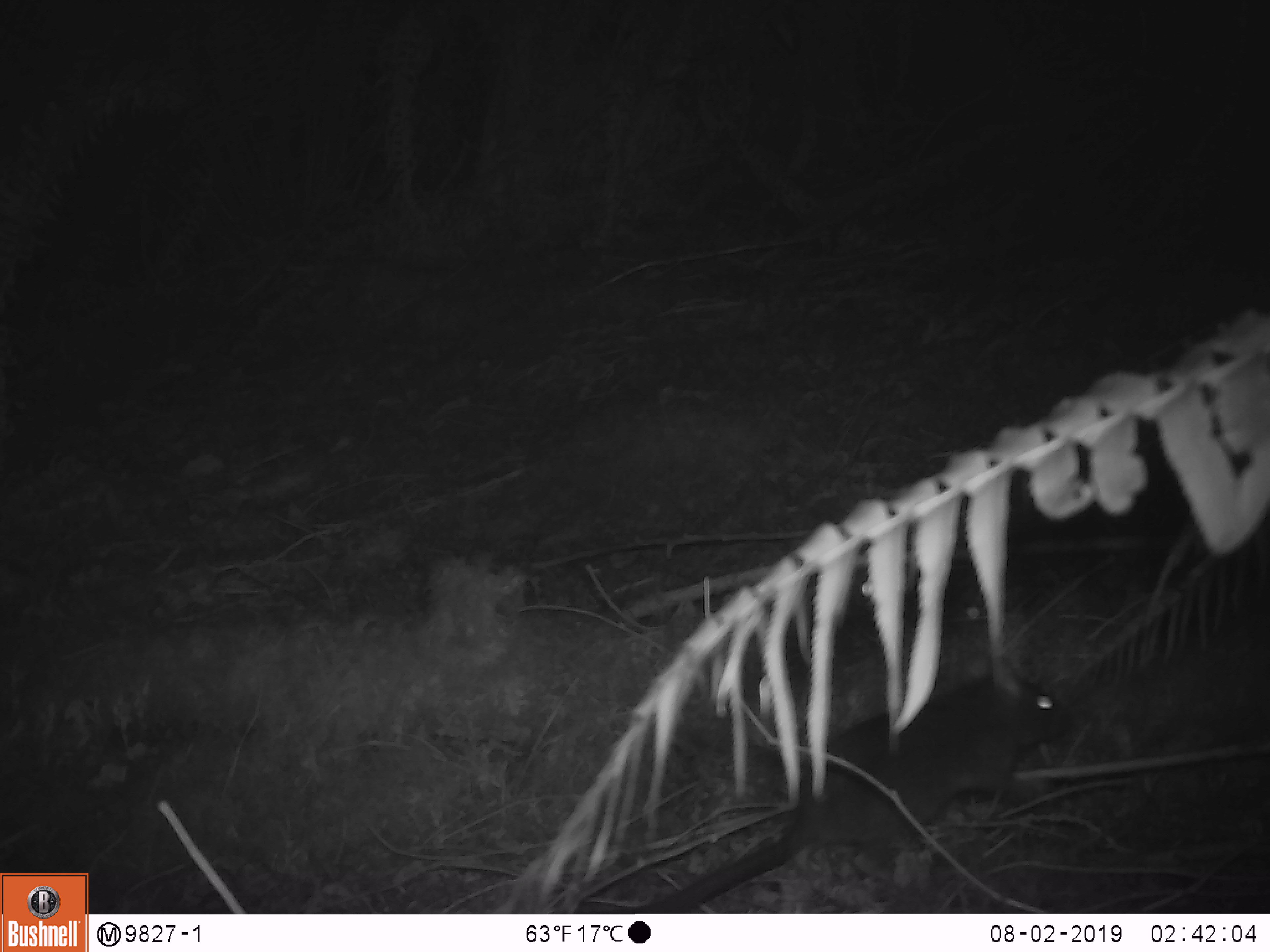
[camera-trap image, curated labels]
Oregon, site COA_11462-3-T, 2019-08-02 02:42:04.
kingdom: Animalia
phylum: Chordata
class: Mammalia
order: Rodentia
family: Cricetidae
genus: Neotoma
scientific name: Neotoma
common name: woodrats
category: neotoma species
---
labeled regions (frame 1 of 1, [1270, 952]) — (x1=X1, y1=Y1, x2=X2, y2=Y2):
neotoma species: (x1=570, y1=635, x2=1078, y2=911)